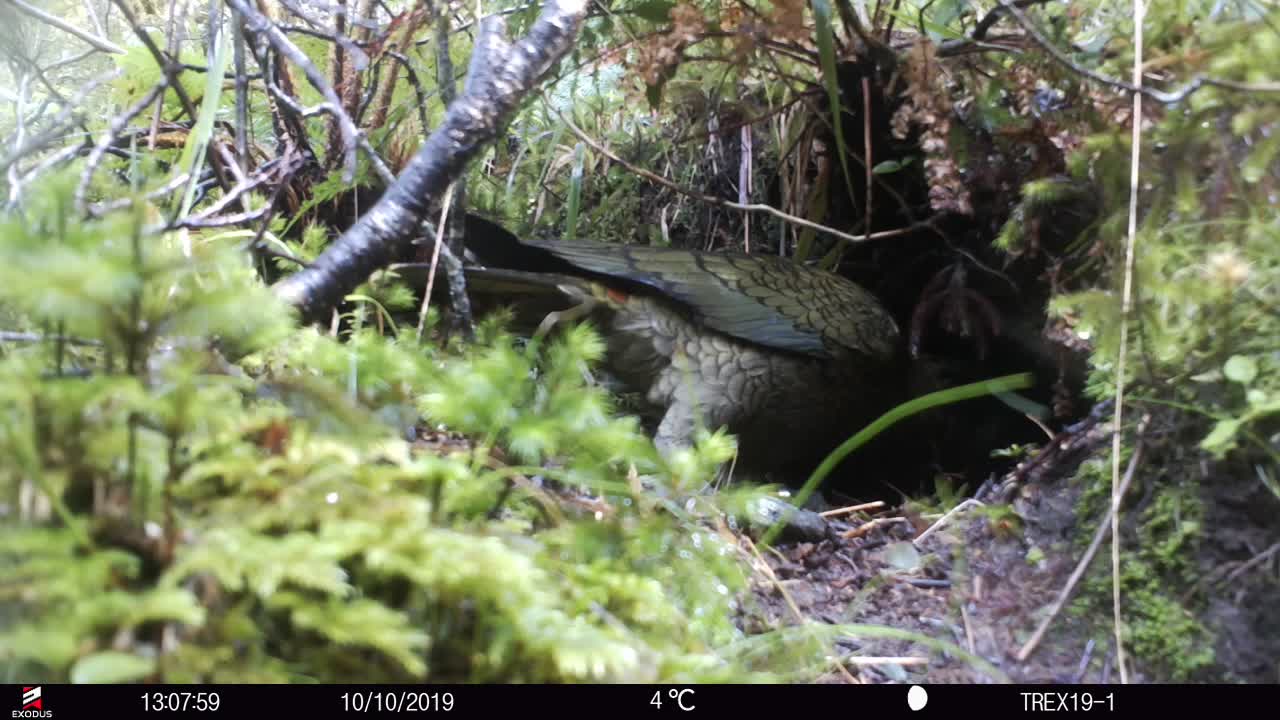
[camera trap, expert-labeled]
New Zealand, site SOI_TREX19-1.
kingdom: Animalia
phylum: Chordata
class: Aves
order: Psittaciformes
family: Strigopidae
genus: Nestor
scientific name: Nestor notabilis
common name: kea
Kea (Nestor notabilis).